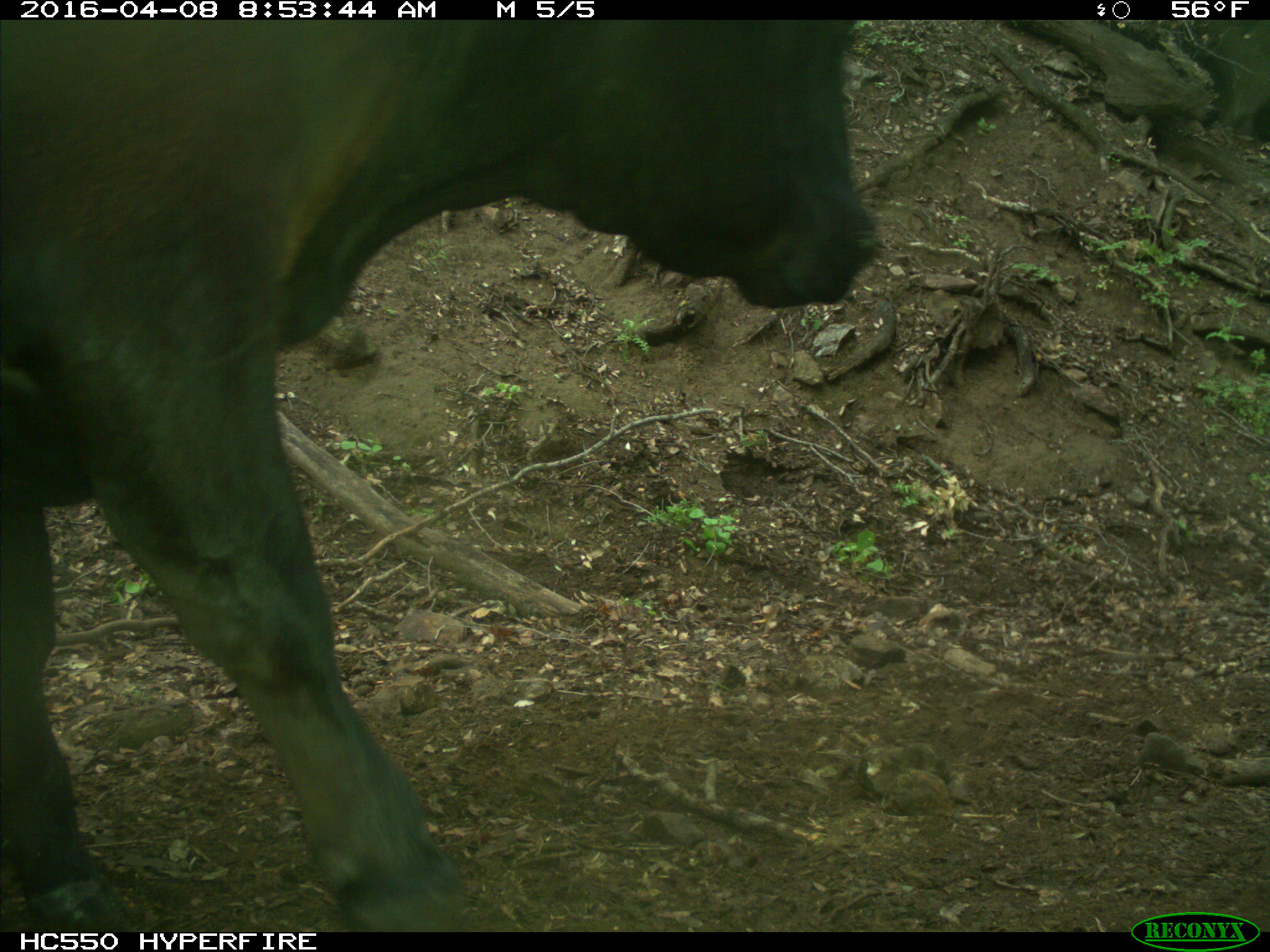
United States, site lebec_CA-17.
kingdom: Animalia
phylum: Chordata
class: Mammalia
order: Artiodactyla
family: Bovidae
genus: Bos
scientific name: Bos taurus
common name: domestic cow